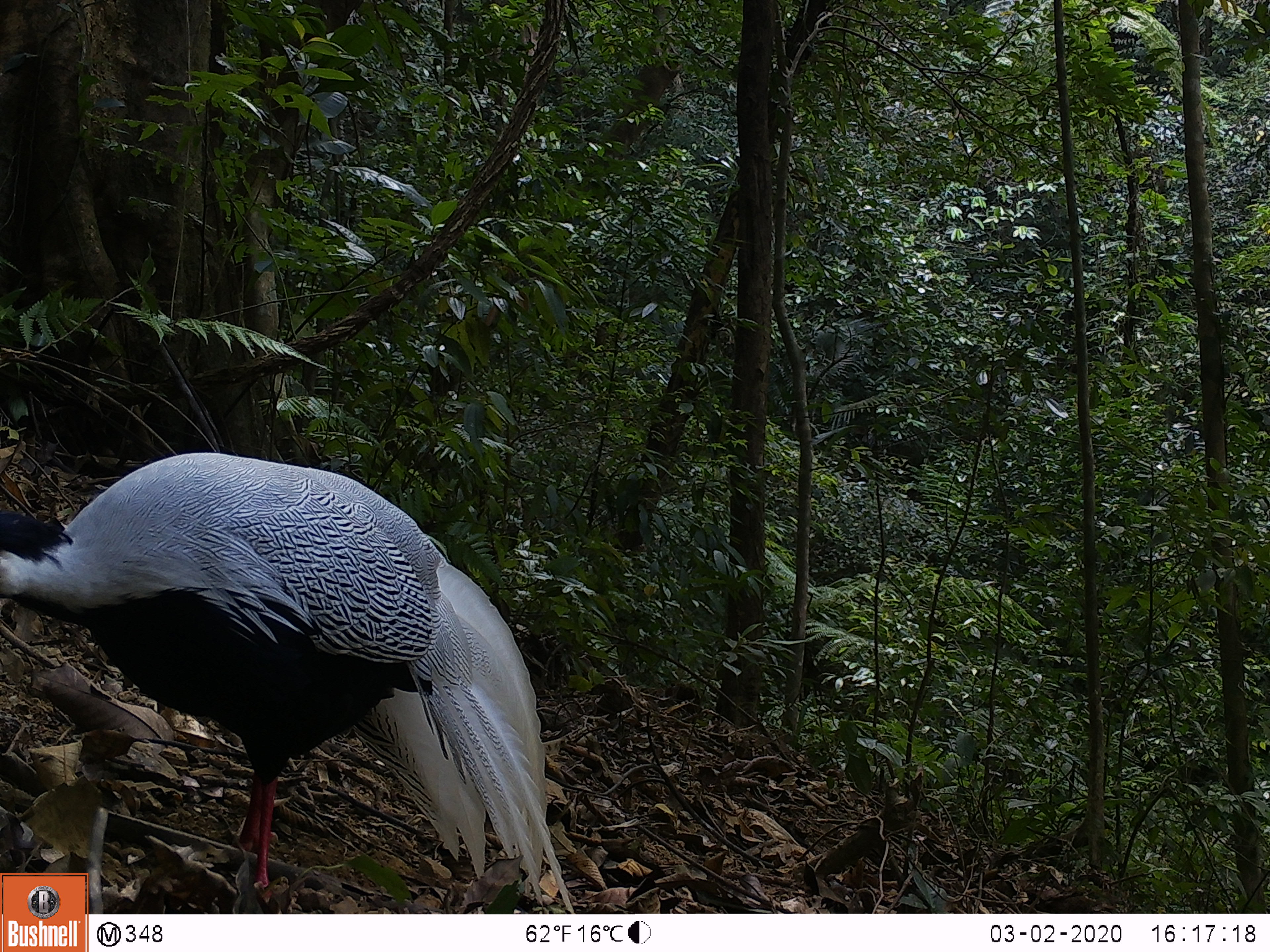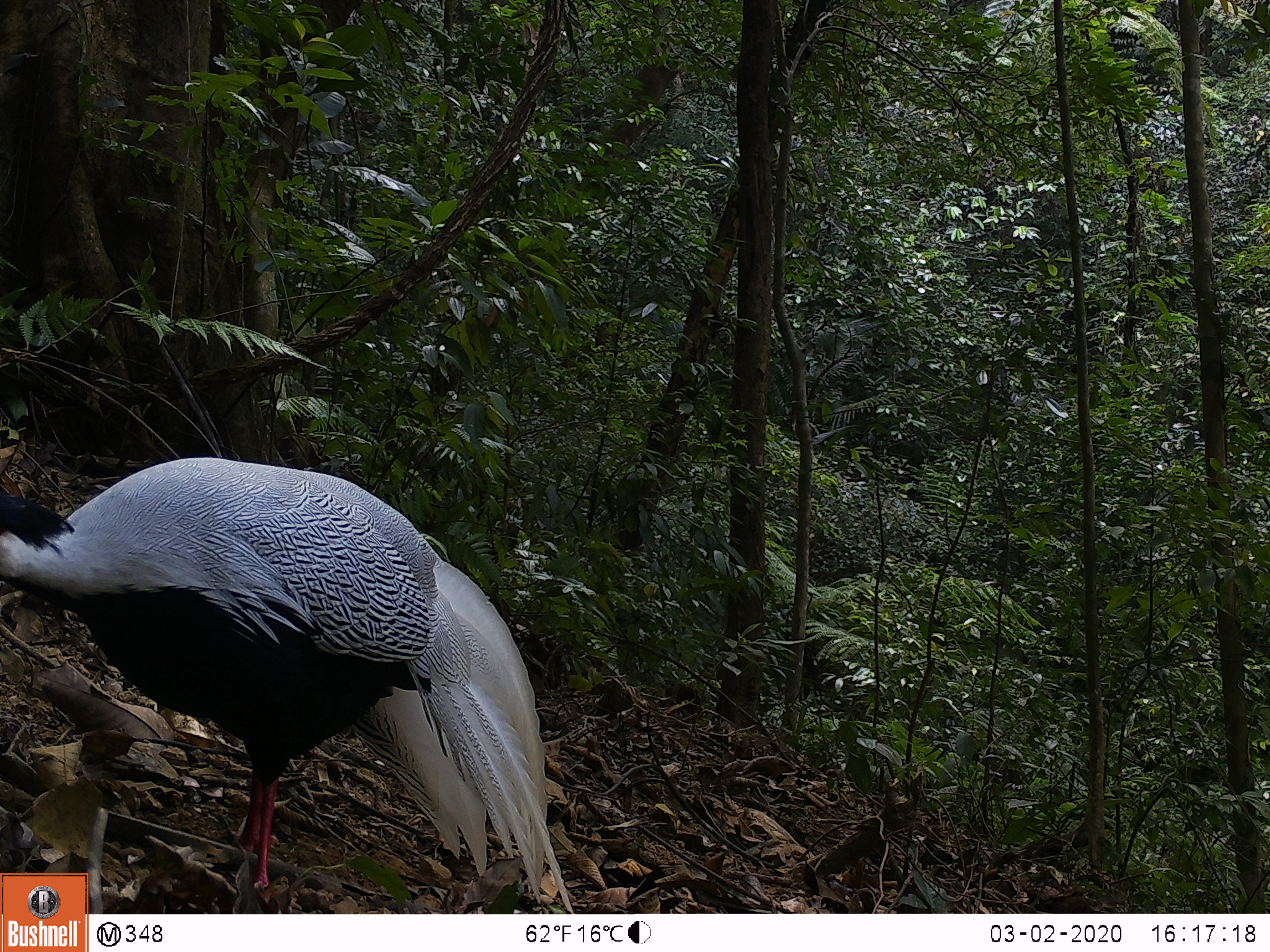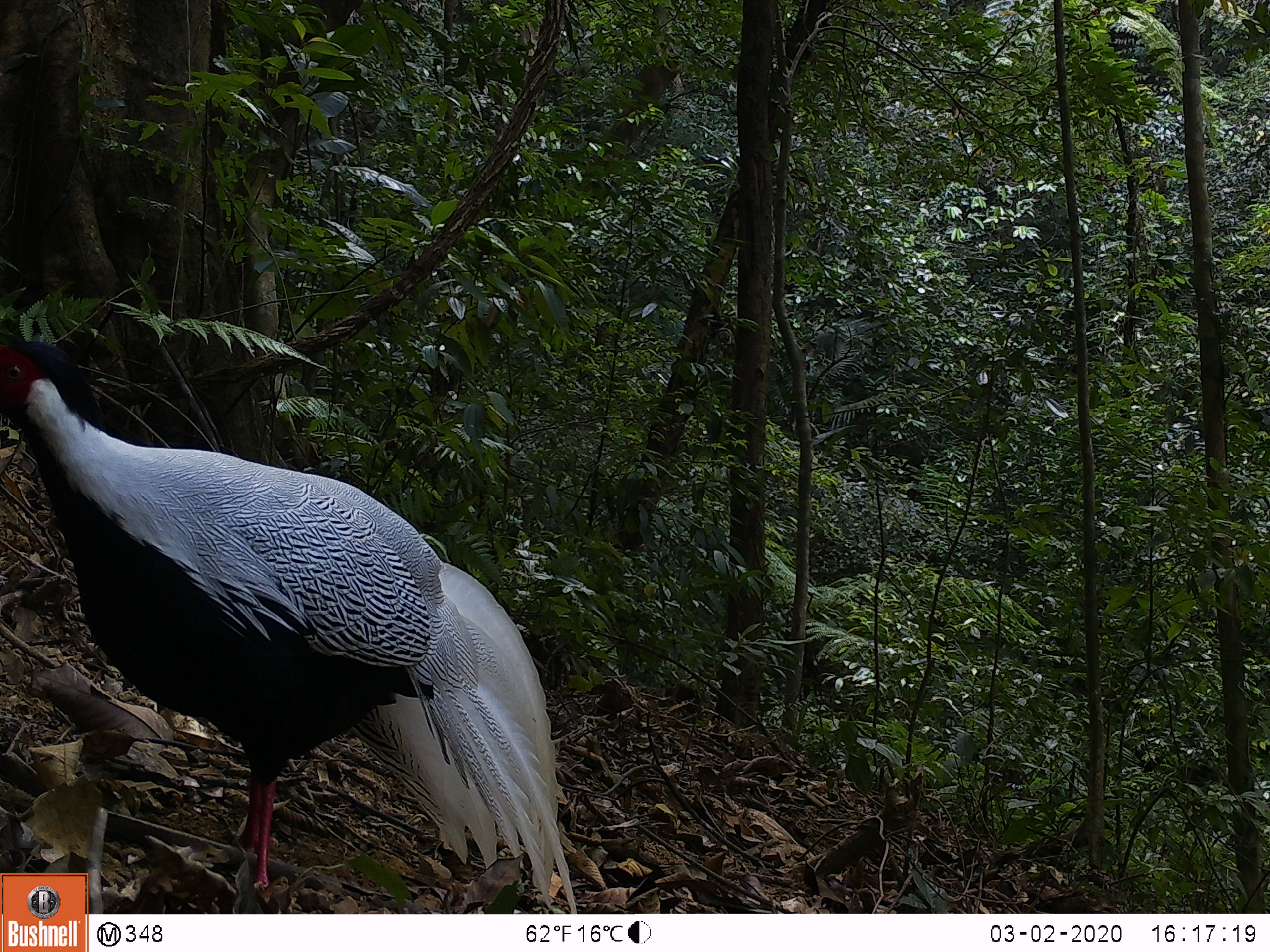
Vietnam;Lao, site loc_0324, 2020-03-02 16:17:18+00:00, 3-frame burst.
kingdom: Animalia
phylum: Chordata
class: Aves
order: Galliformes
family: Phasianidae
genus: Lophura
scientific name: Lophura nycthemera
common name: silver pheasant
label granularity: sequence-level